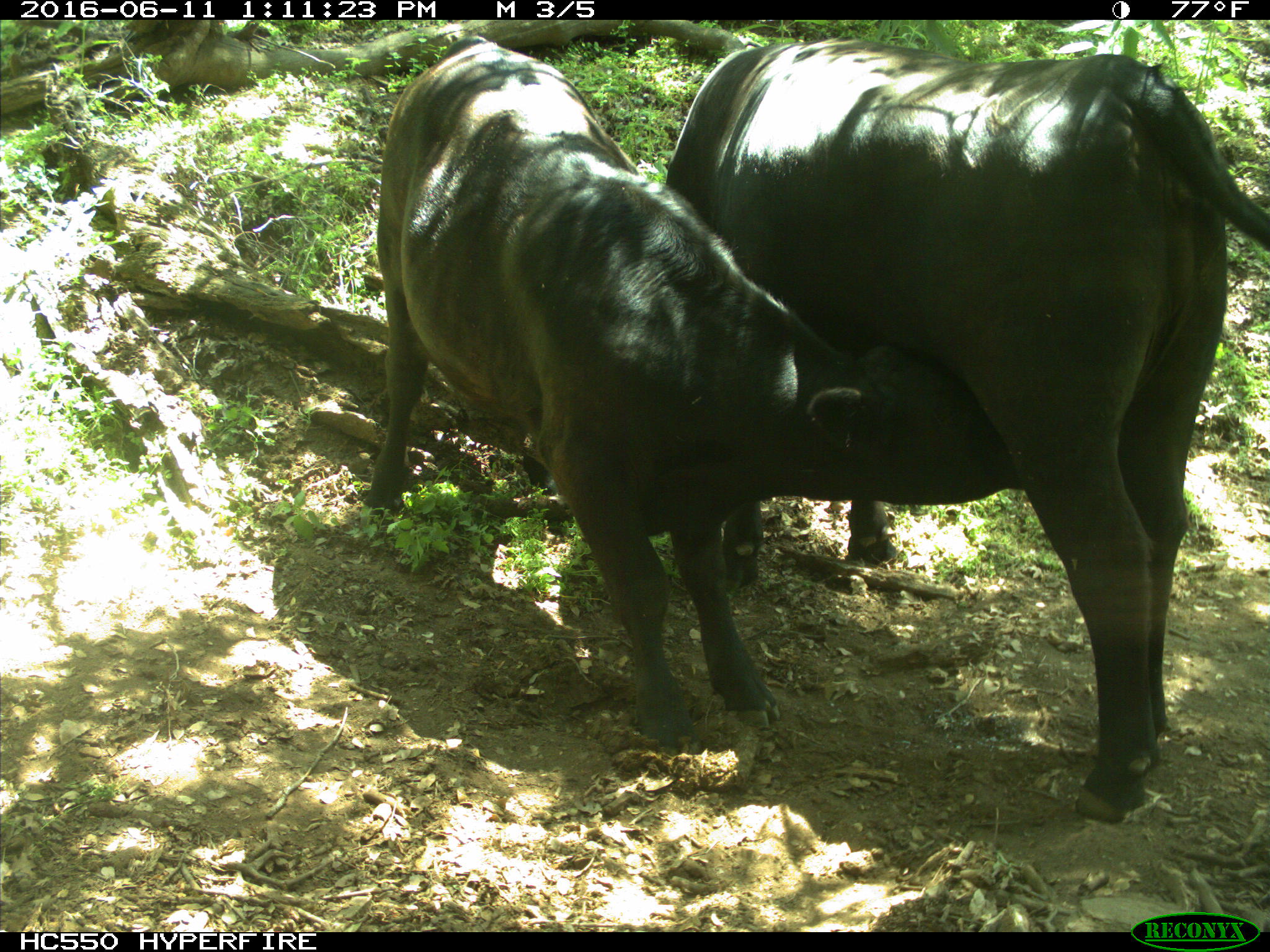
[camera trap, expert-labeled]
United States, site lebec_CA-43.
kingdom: Animalia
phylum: Chordata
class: Mammalia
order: Artiodactyla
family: Bovidae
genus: Bos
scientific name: Bos taurus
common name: domestic cow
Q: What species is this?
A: Bos taurus (domestic cow).